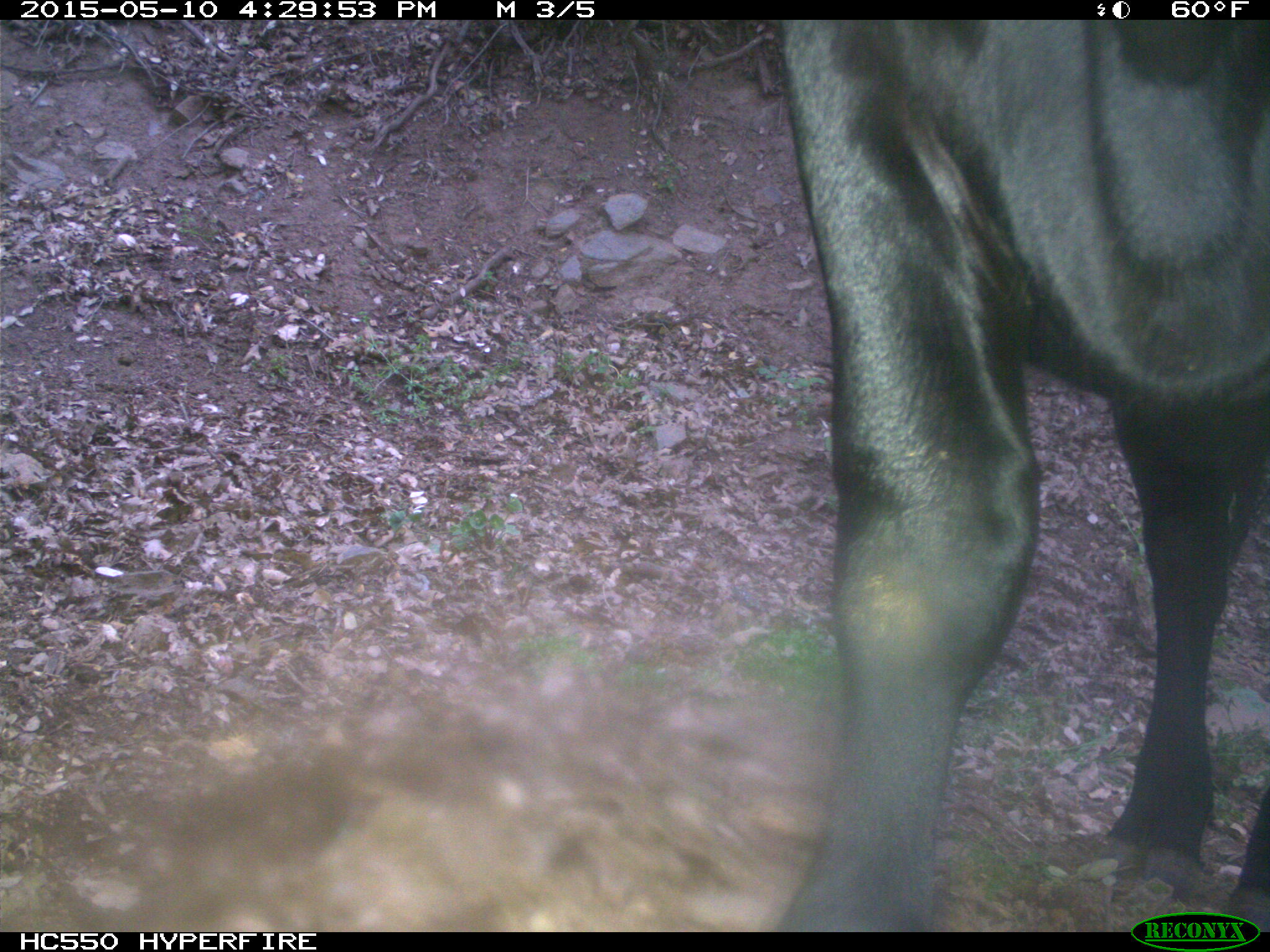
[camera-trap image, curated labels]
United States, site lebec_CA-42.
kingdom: Animalia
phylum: Chordata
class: Mammalia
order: Artiodactyla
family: Bovidae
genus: Bos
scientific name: Bos taurus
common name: domestic cow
Bos taurus (domestic cow).